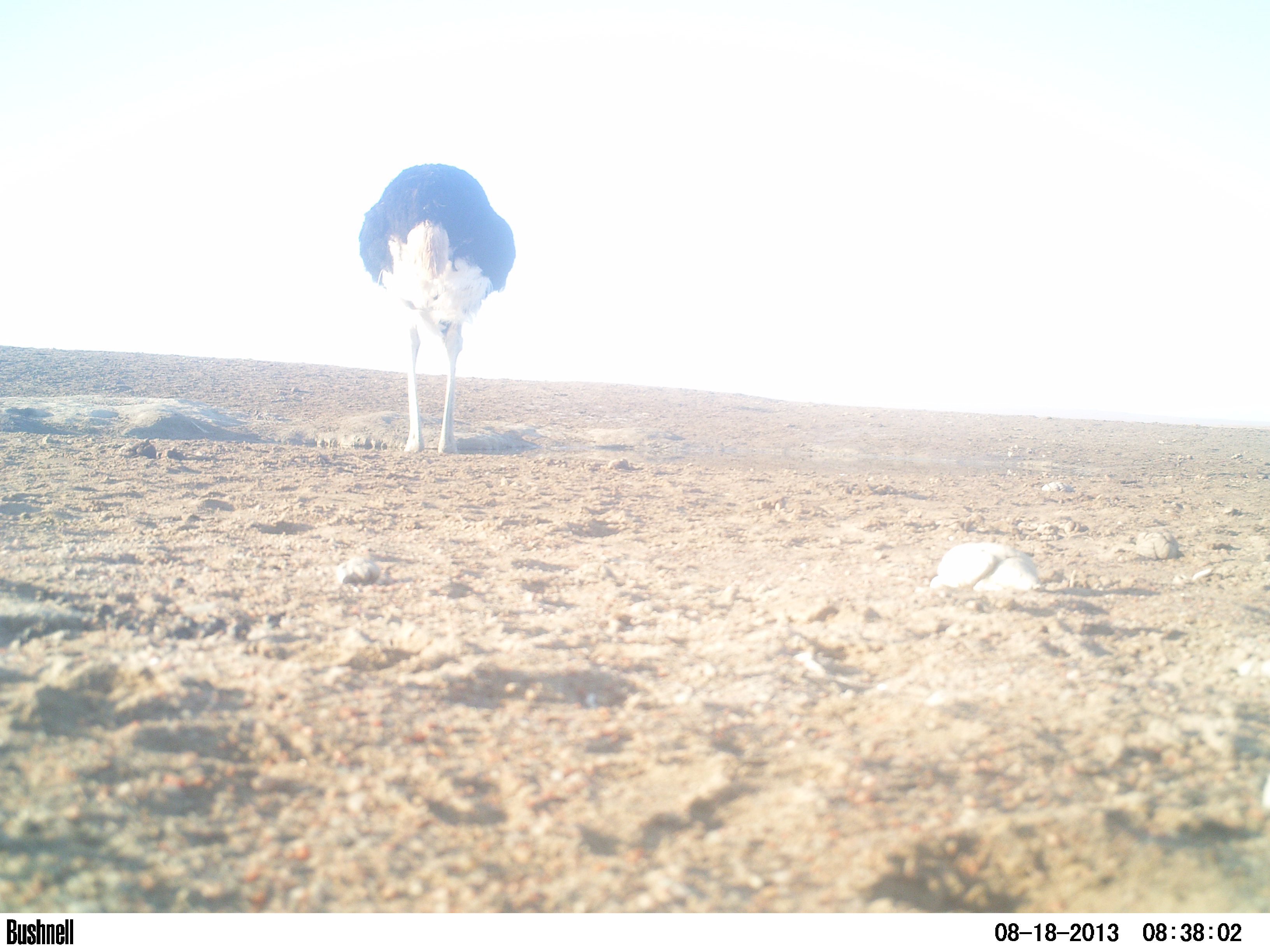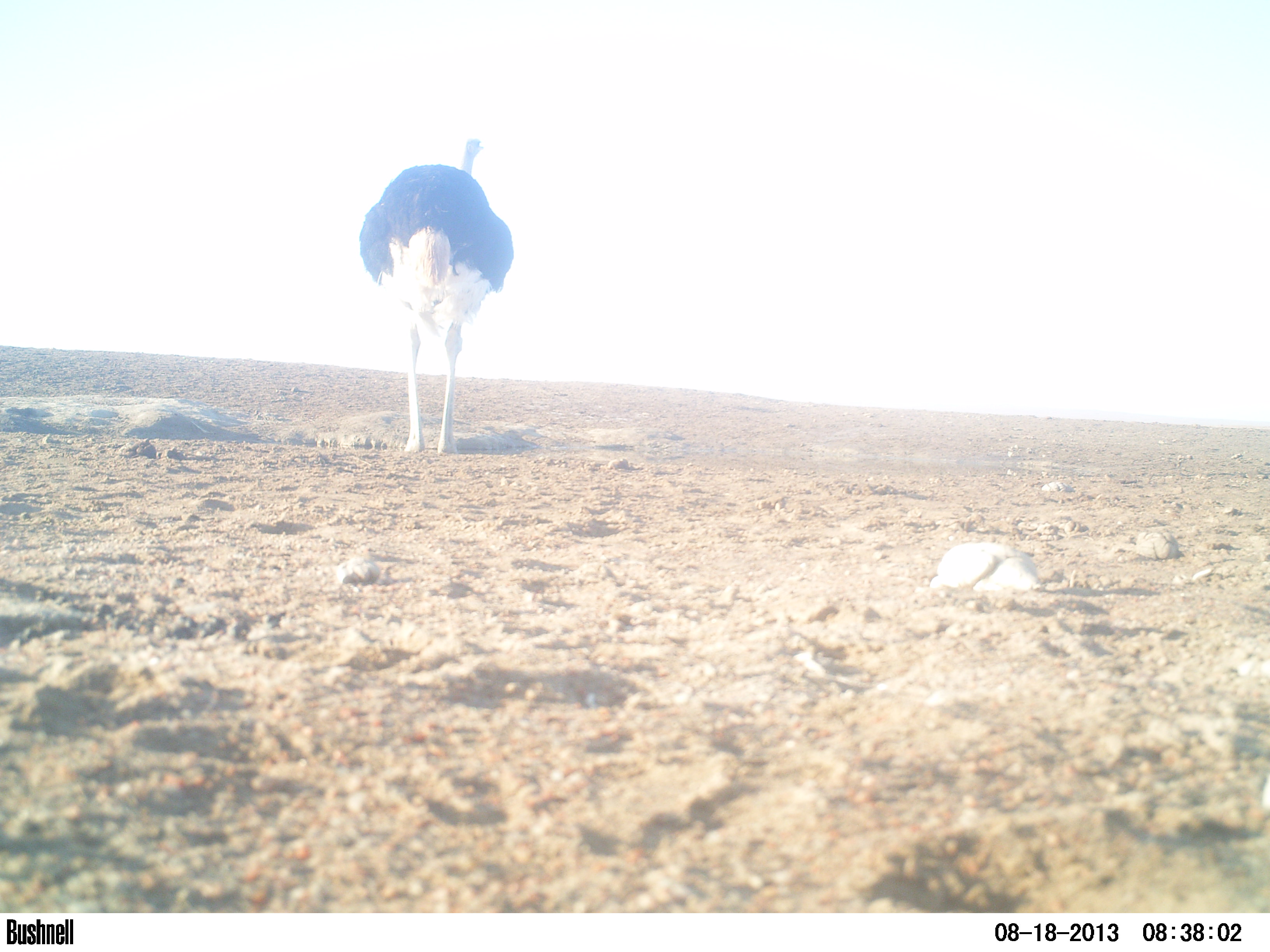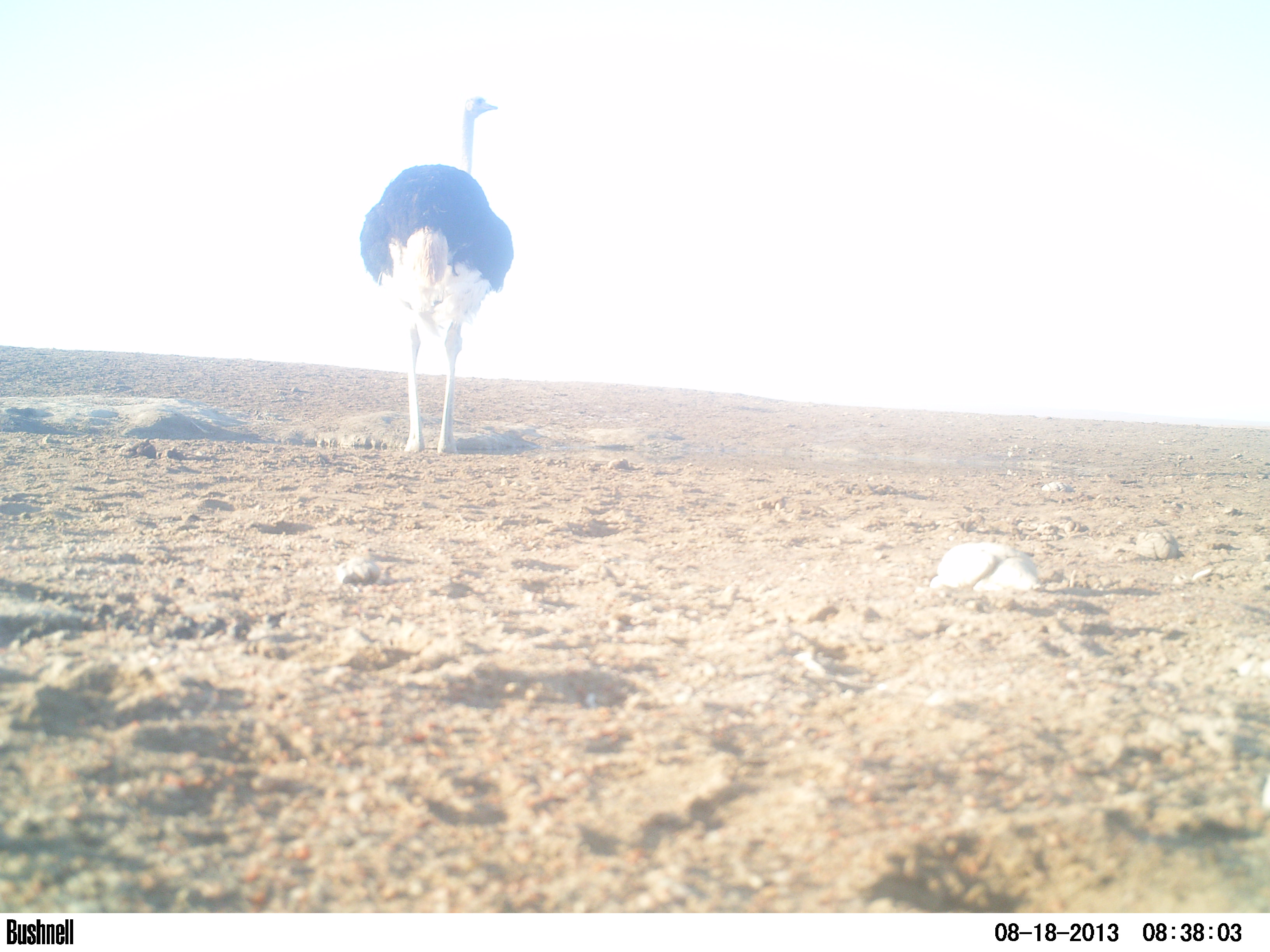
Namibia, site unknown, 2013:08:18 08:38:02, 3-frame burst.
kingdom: Animalia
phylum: Chordata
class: Aves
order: Struthioniformes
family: Struthionidae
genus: Struthio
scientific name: Struthio camelus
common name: common ostrich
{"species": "Struthio camelus (common ostrich)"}